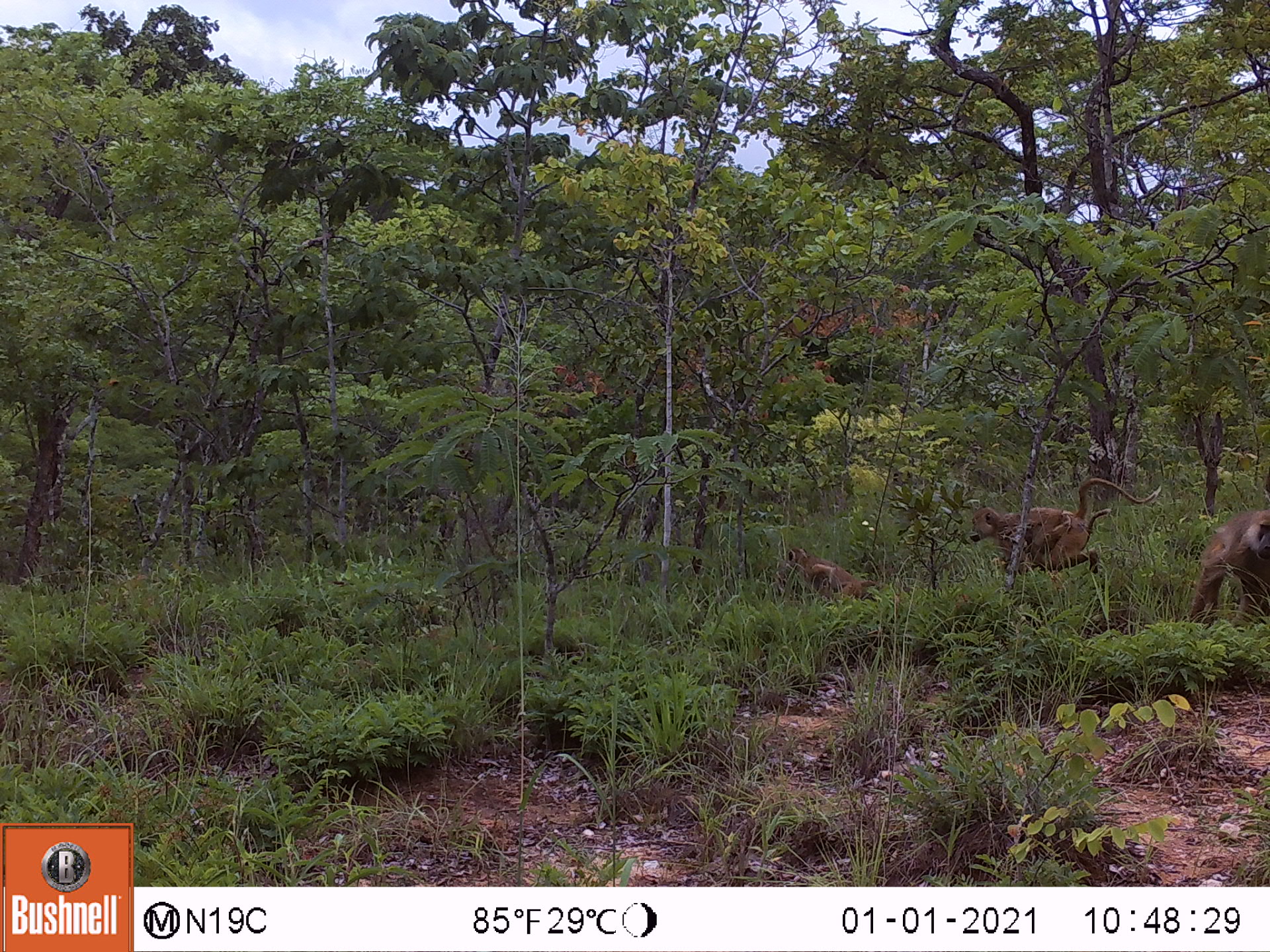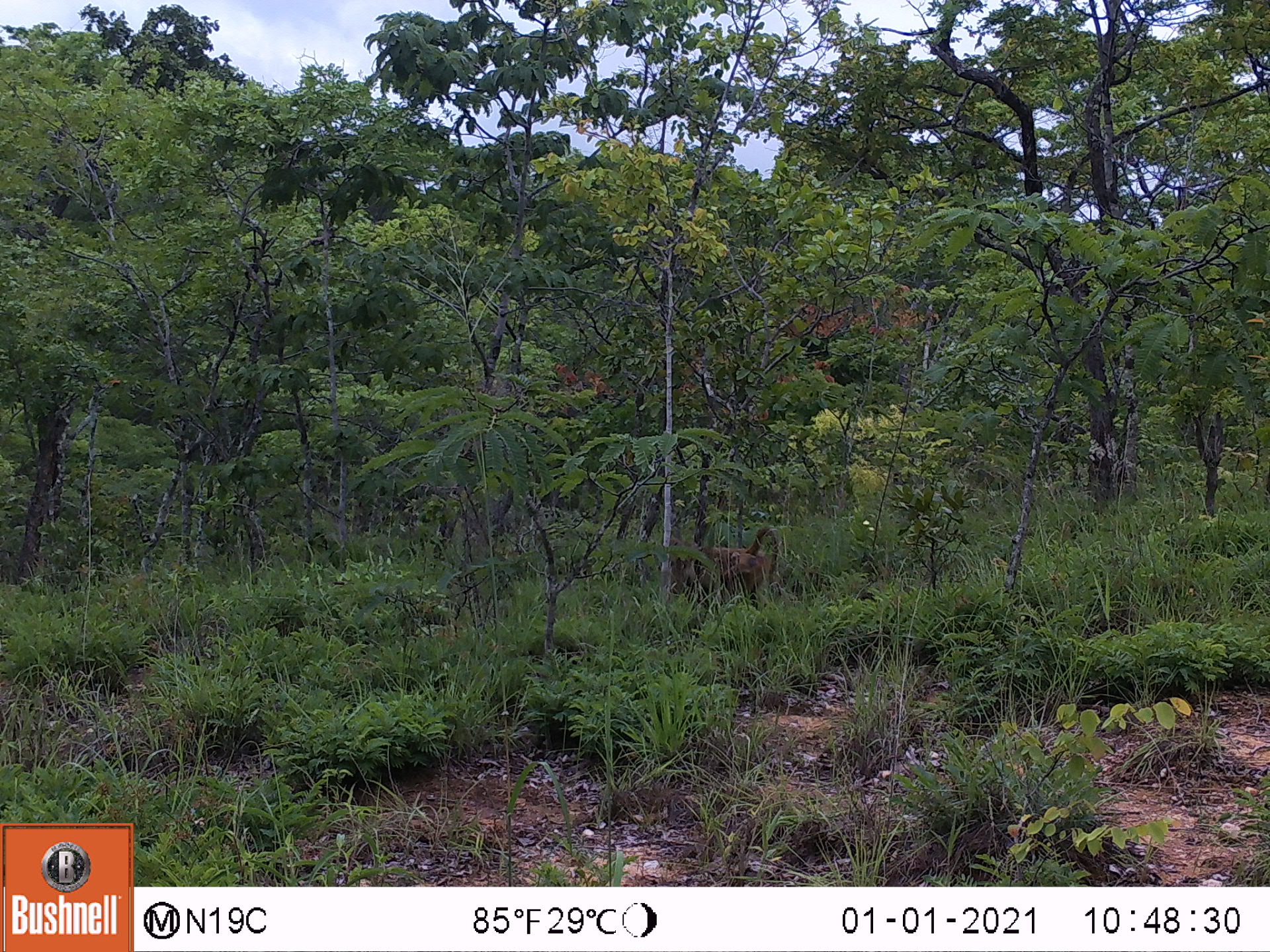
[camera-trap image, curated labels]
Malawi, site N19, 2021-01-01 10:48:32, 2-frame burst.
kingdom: Animalia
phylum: Chordata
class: Mammalia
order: Primates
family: Cercopithecidae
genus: Papio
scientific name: Papio cynocephalus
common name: yellow baboon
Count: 4.